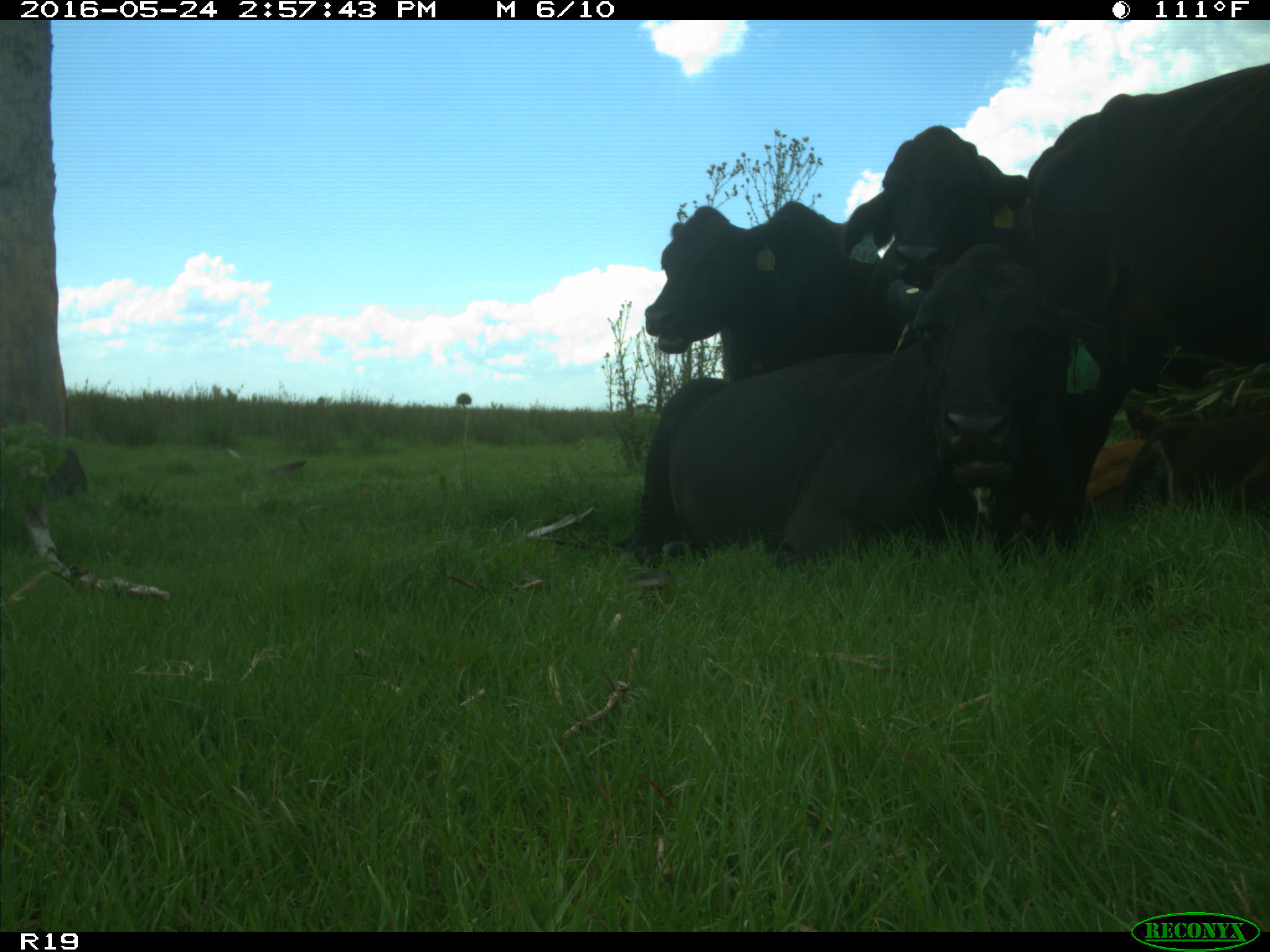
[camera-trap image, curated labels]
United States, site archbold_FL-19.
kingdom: Animalia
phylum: Chordata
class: Mammalia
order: Artiodactyla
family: Bovidae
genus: Bos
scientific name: Bos taurus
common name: domestic cow